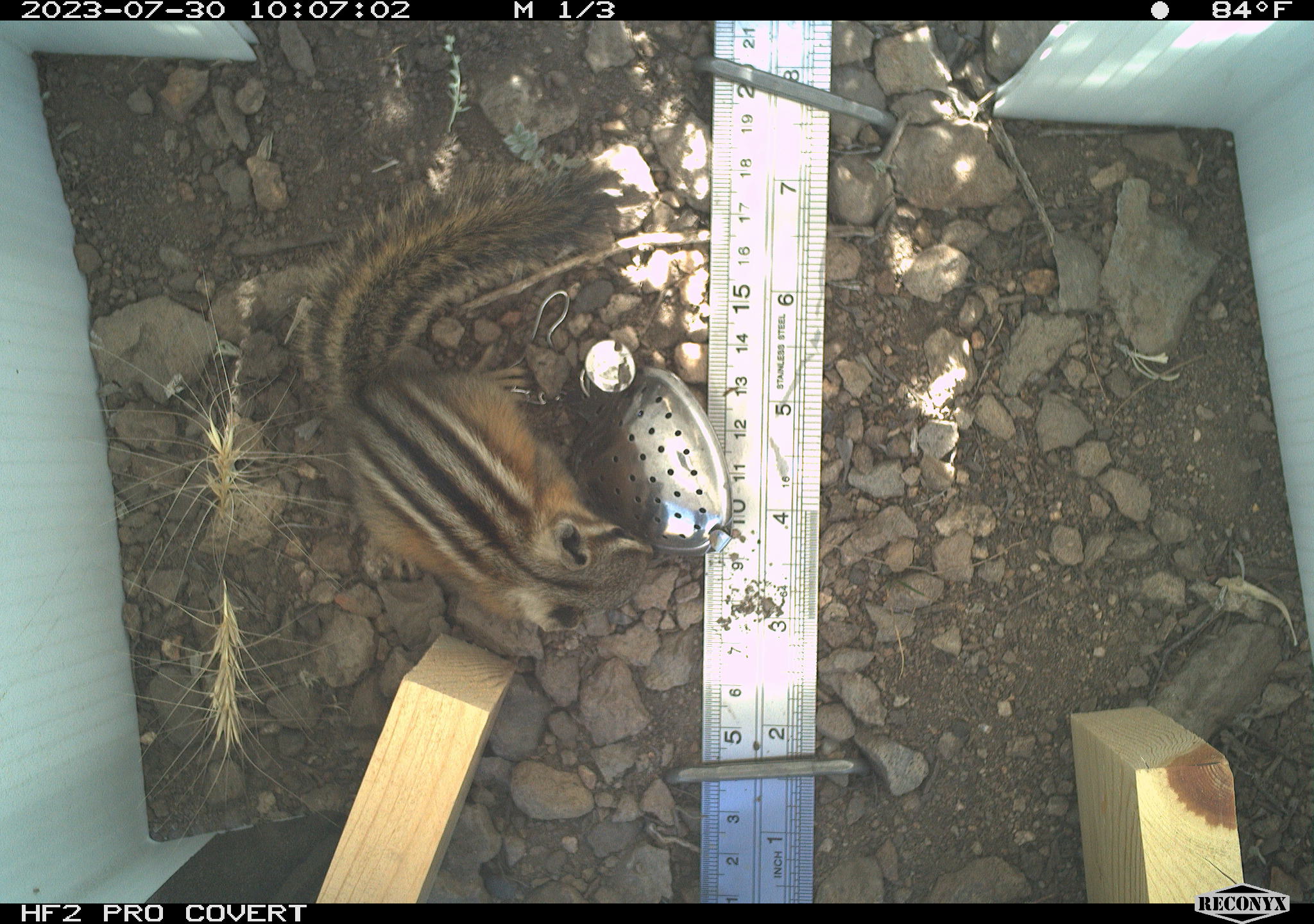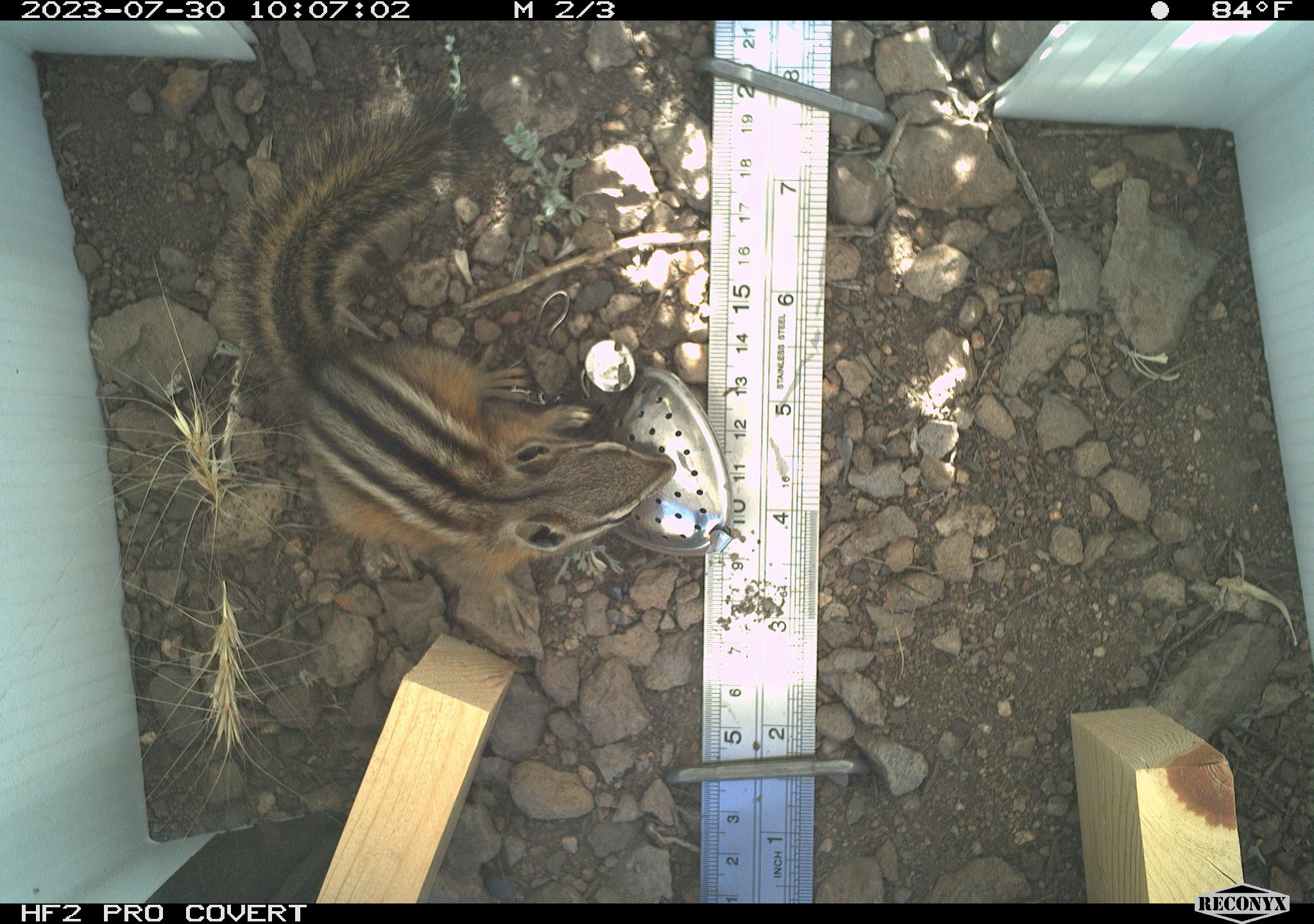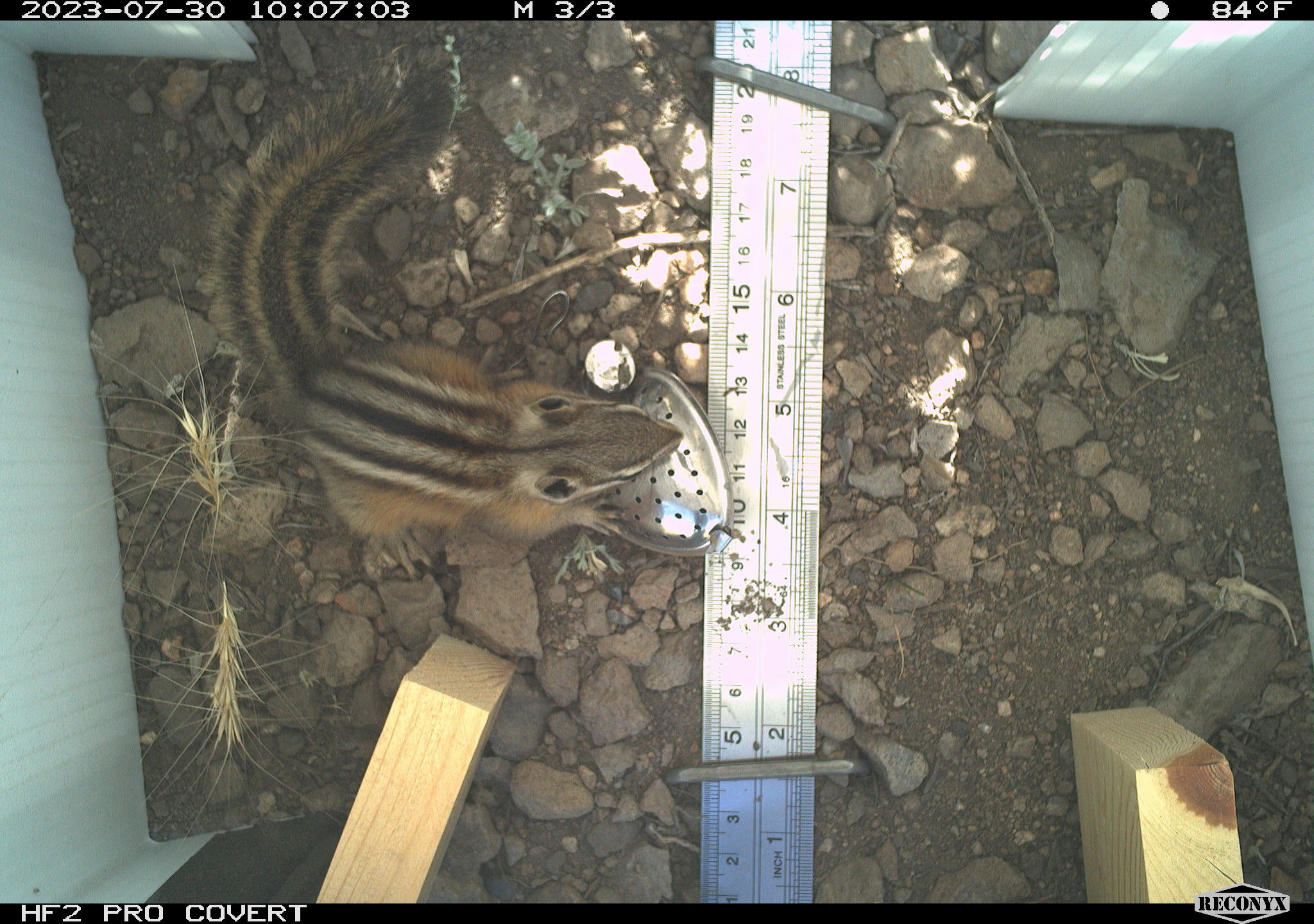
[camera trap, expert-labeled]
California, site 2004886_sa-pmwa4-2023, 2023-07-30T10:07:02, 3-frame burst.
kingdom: Animalia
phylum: Chordata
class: Mammalia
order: Rodentia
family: Sciuridae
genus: Neotamias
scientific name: Neotamias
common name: western chipmunks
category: neotamias species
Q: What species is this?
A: Neotamias species (western chipmunks) (Neotamias).